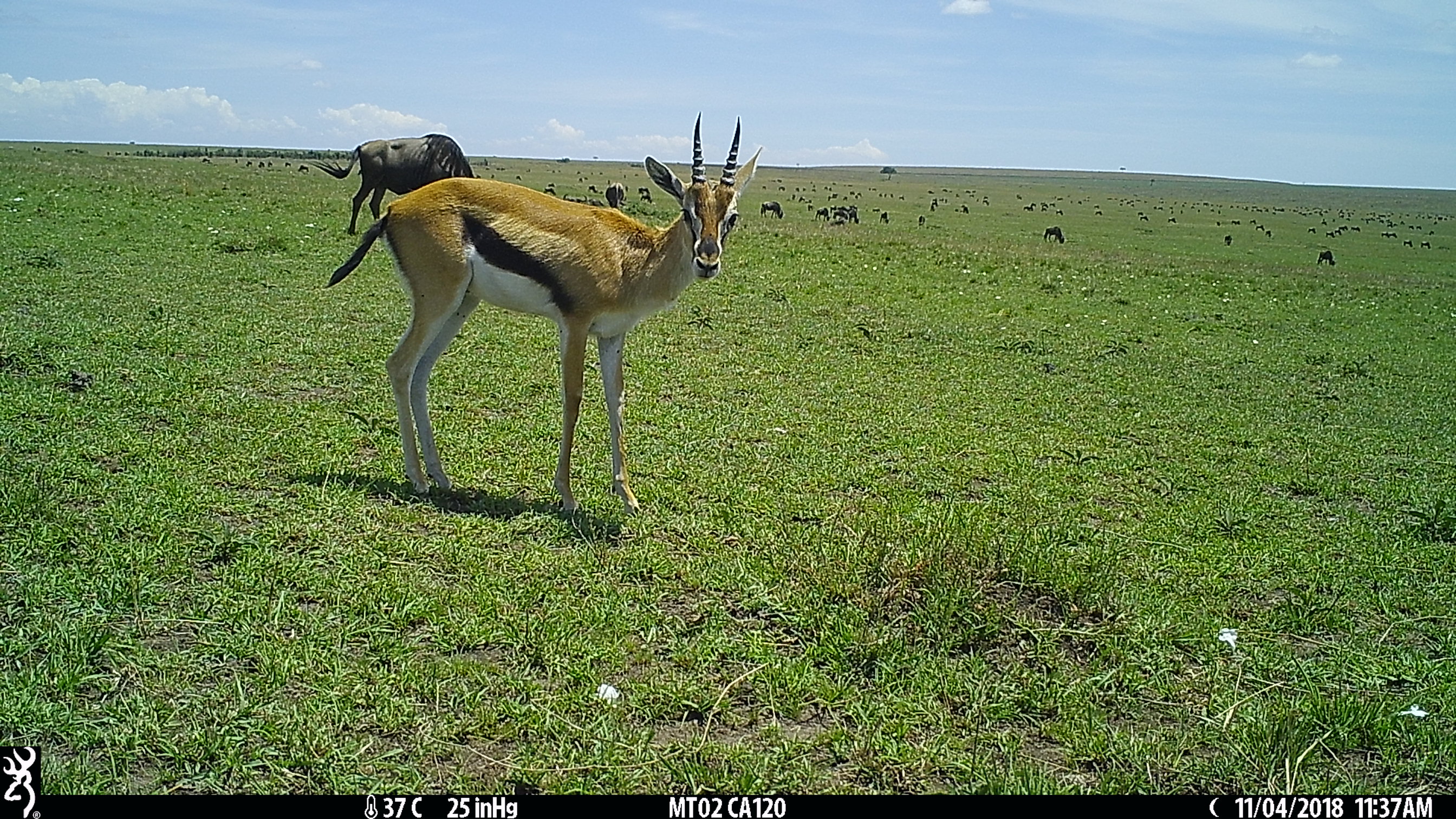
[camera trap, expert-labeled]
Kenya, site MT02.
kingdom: Animalia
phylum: Chordata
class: Mammalia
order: Artiodactyla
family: Bovidae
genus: Connochaetes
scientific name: Connochaetes taurinus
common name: blue wildebeest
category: wildebeest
Wildebeest (blue wildebeest) (Connochaetes taurinus).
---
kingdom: Animalia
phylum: Chordata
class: Mammalia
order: Artiodactyla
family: Bovidae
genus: Eudorcas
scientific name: Eudorcas thomsonii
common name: thomon's gazelle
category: gazelle thomsons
Gazelle thomsons (thomon's gazelle) (Eudorcas thomsonii).